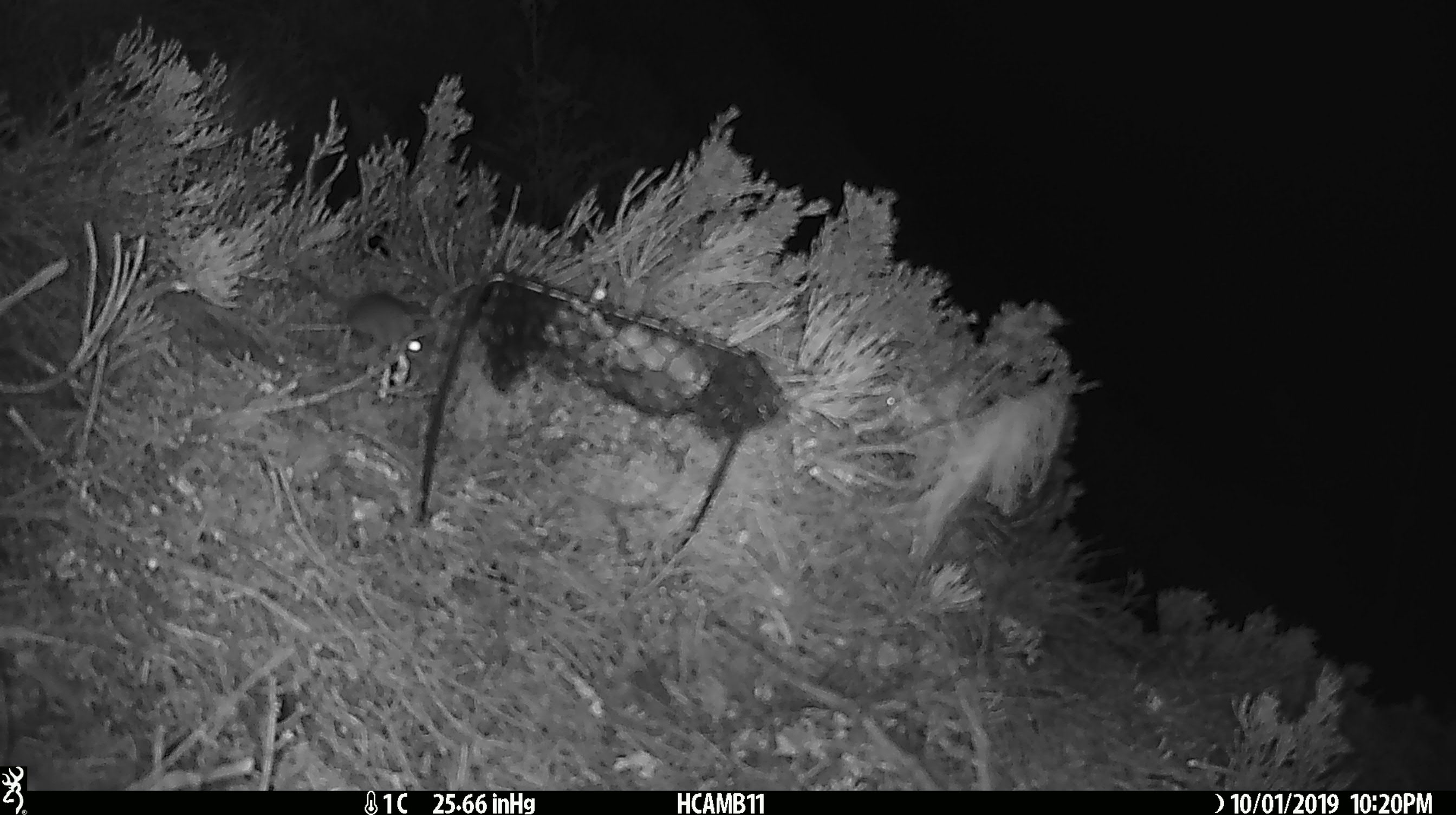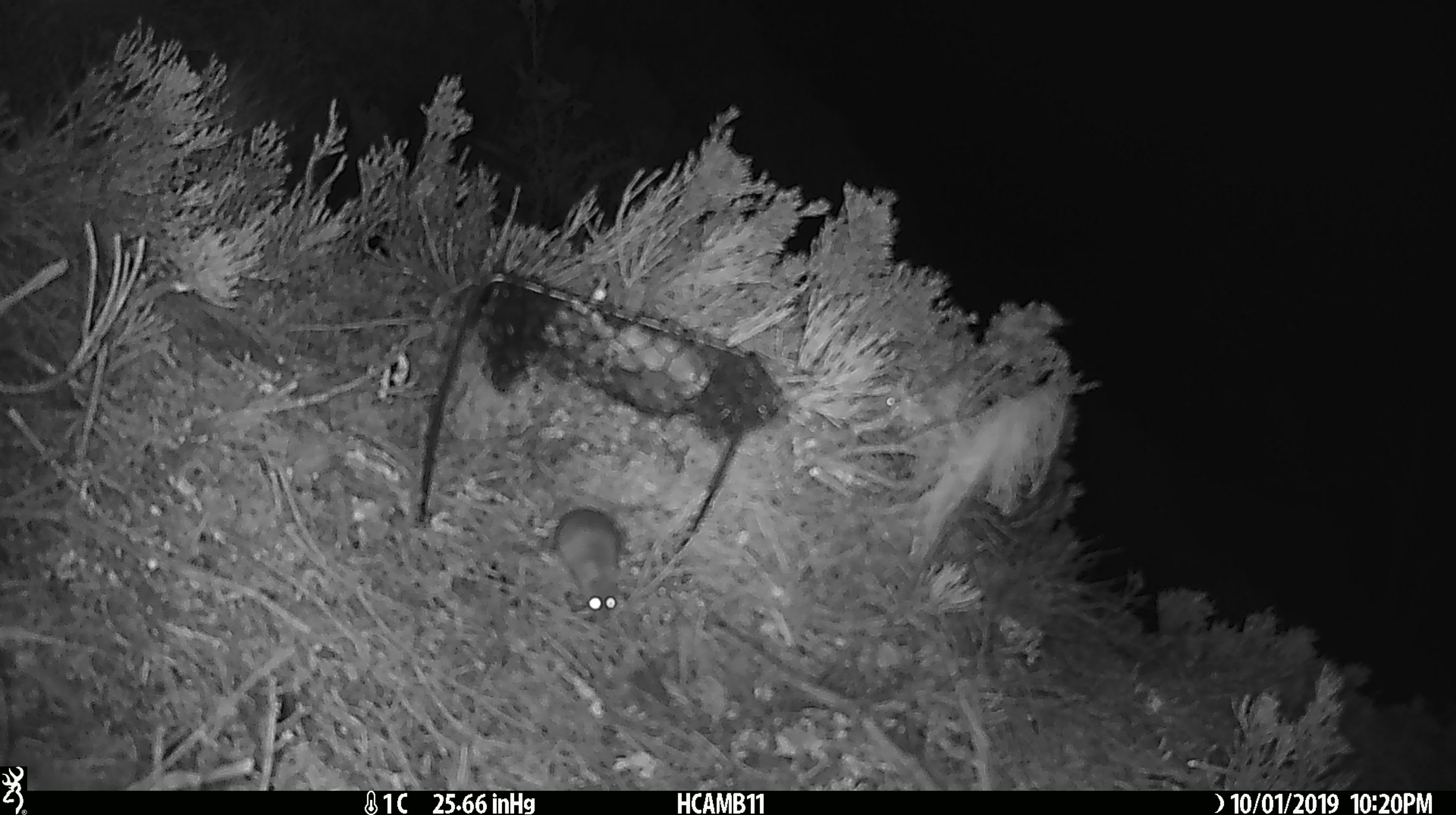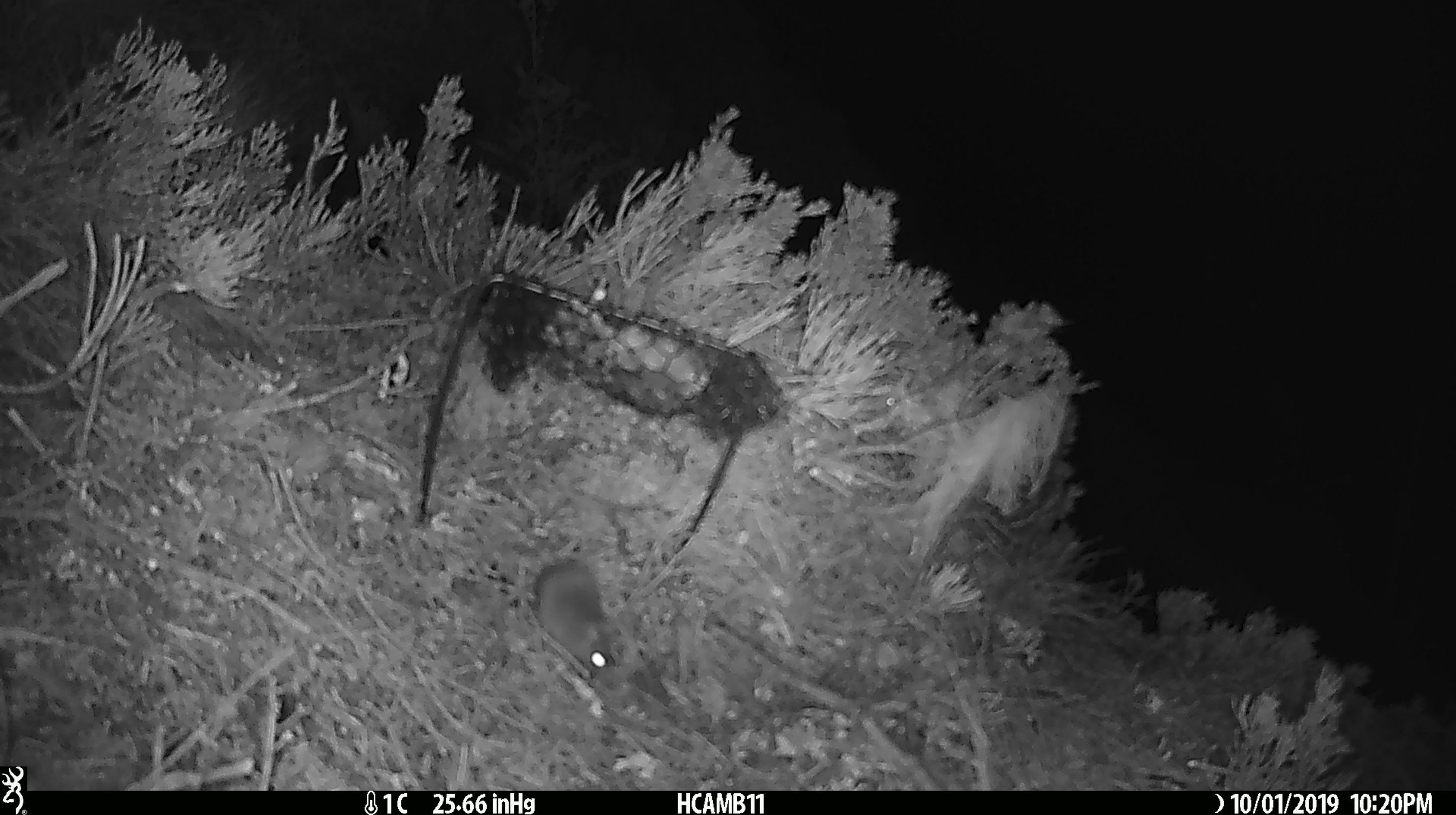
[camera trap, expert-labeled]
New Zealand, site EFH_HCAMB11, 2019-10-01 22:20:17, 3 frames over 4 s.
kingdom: Animalia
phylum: Chordata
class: Mammalia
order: Rodentia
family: Muridae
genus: Mus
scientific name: Mus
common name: mouse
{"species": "mouse (Mus)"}